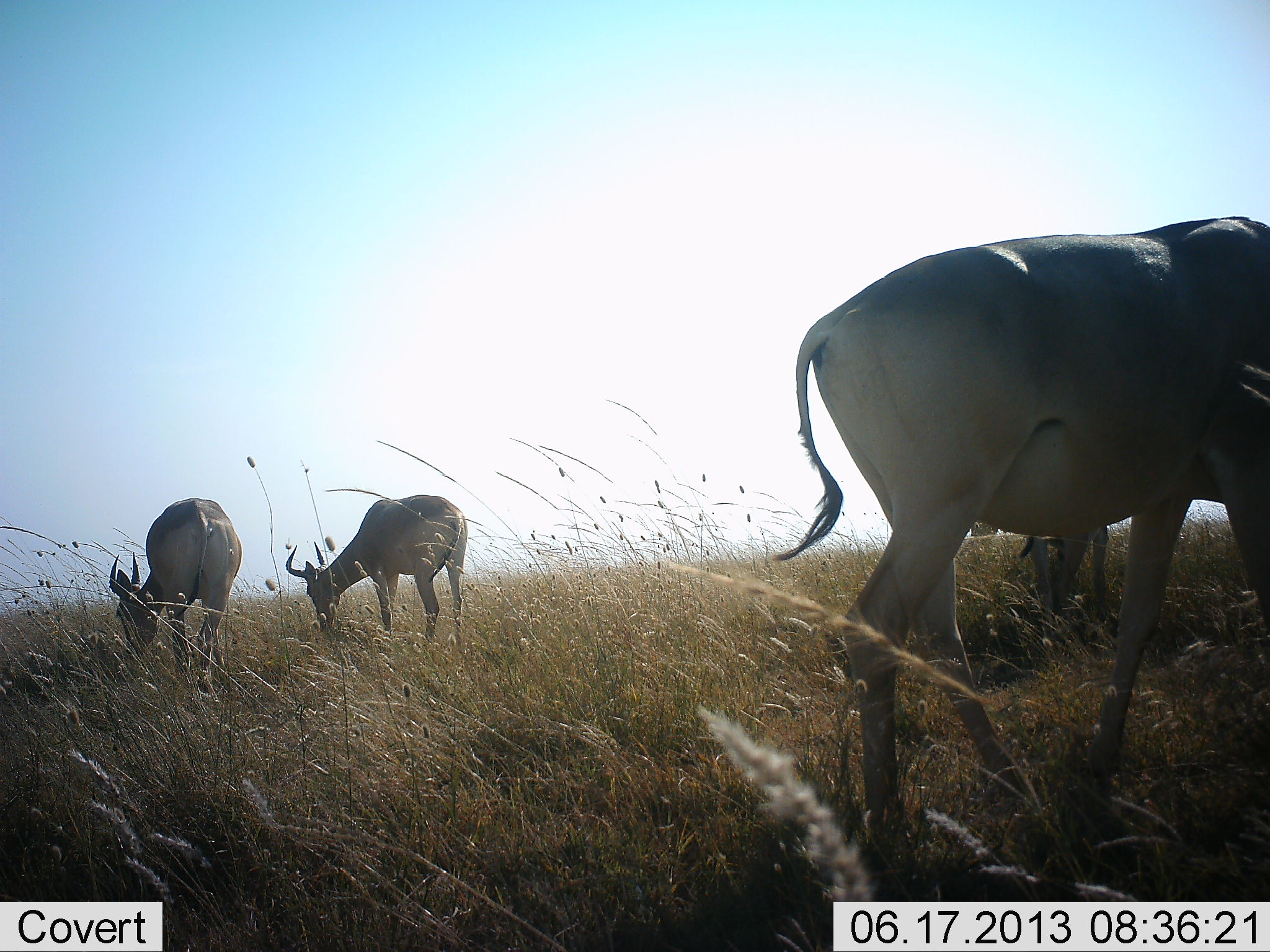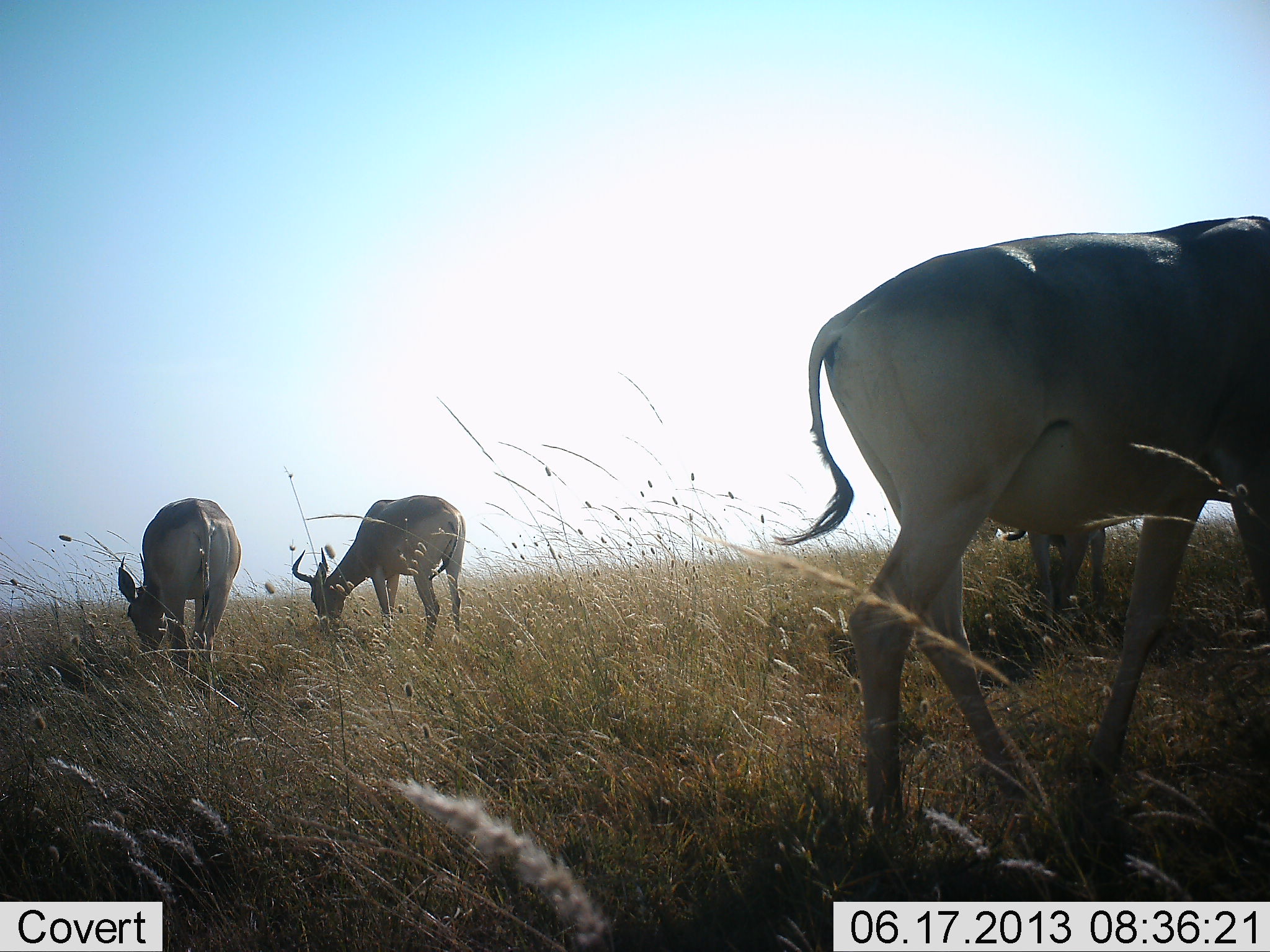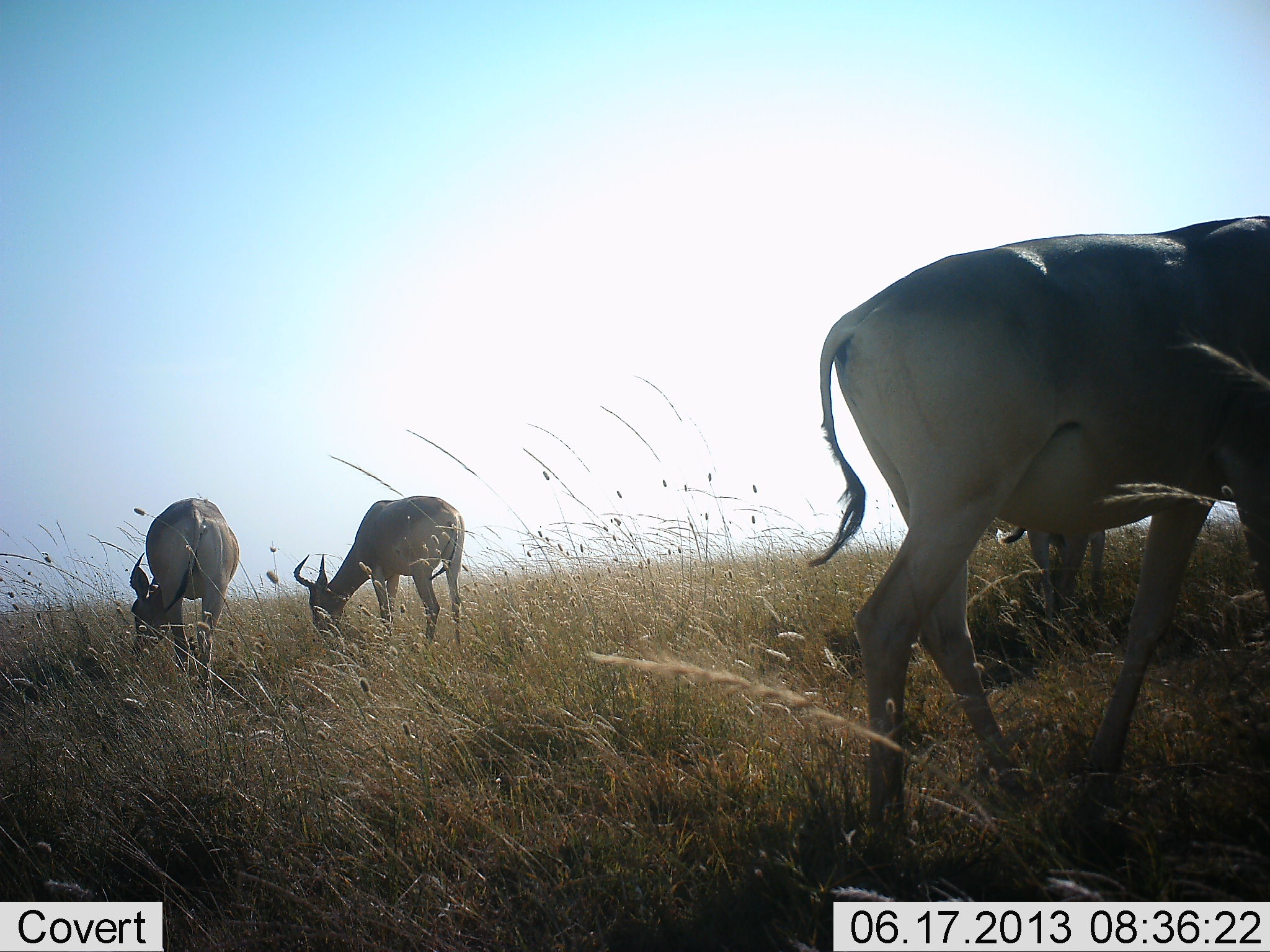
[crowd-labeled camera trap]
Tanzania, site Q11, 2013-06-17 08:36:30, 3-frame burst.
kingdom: Animalia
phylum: Chordata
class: Mammalia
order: Artiodactyla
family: Bovidae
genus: Alcelaphus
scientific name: Alcelaphus buselaphus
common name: hartebeest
Hartebeest (Alcelaphus buselaphus), count 4. Behavior (volunteer vote fractions): standing 50%, resting 0%, moving 10%, interacting 0%. Young present (vote fraction): 0%. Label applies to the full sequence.